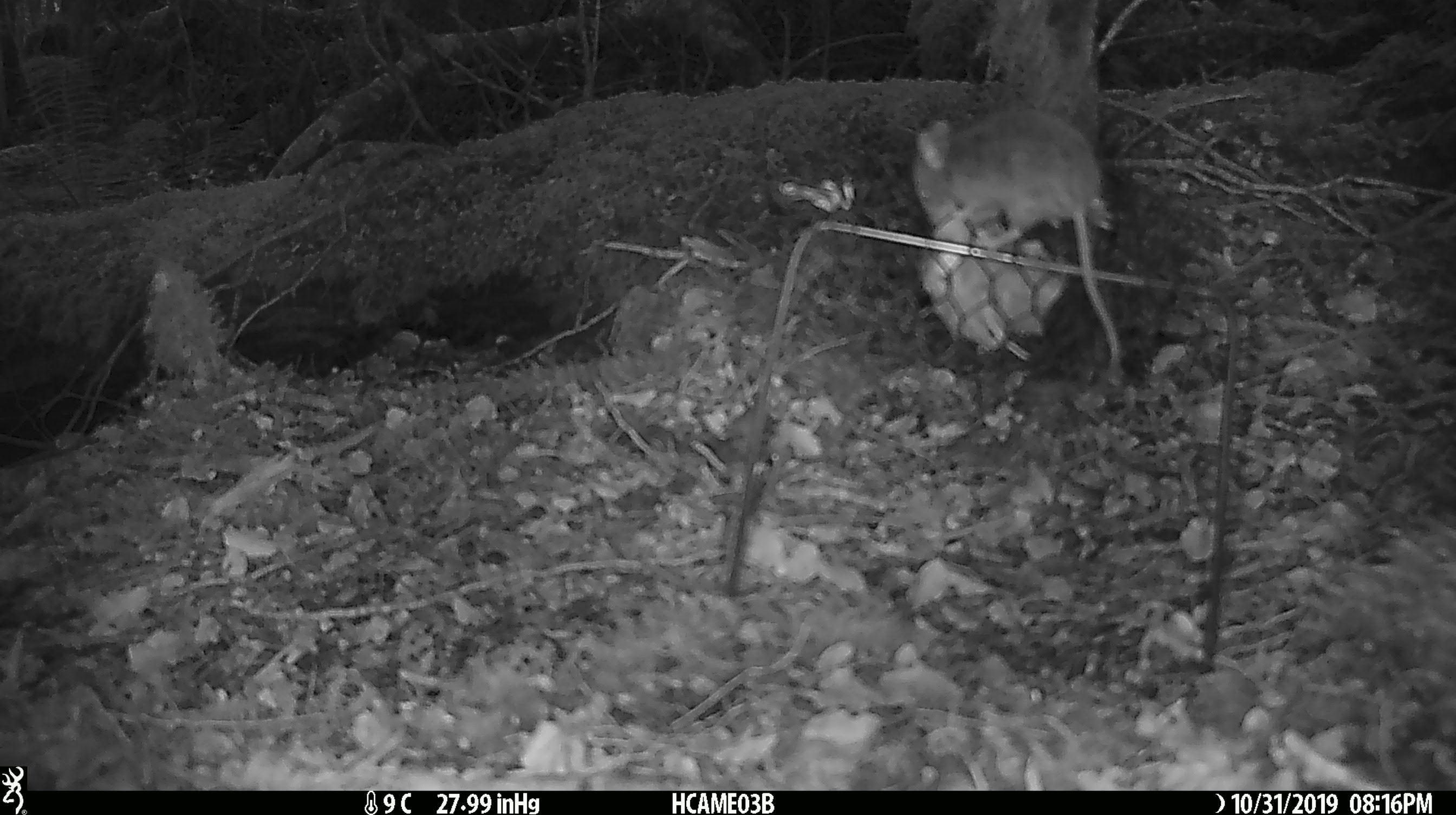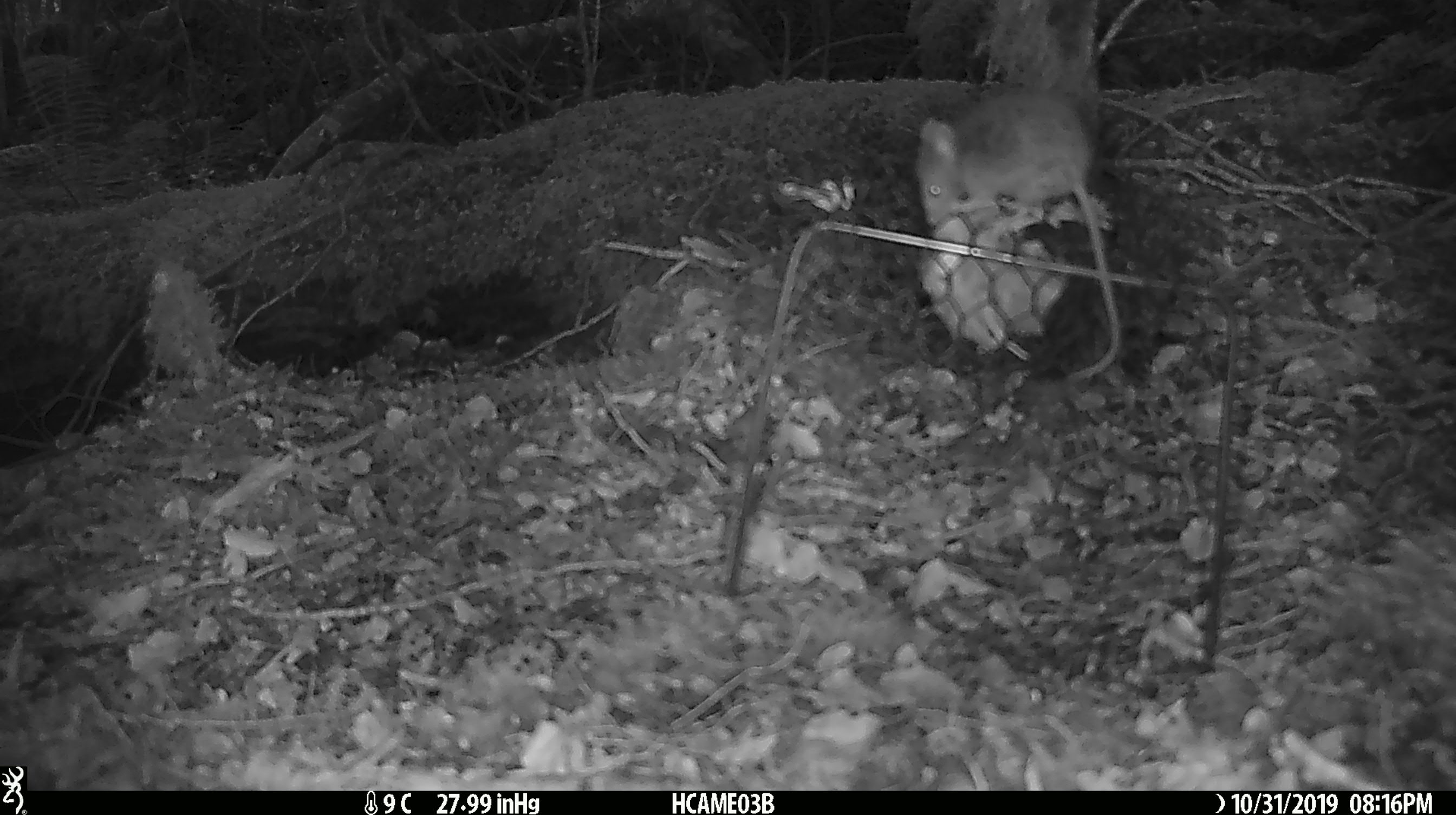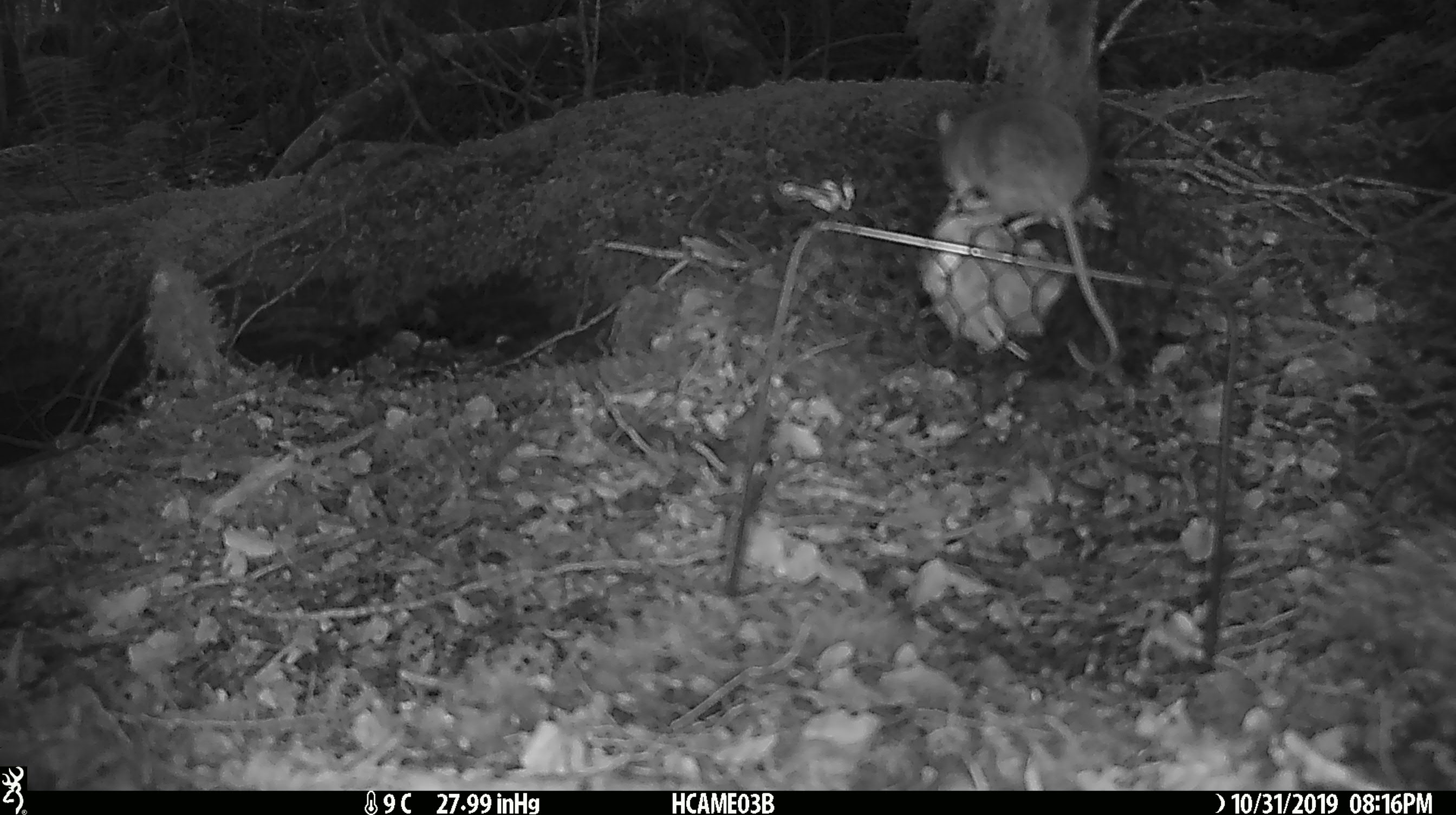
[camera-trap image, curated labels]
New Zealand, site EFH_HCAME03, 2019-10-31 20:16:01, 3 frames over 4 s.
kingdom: Animalia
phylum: Chordata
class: Mammalia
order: Rodentia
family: Muridae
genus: Mus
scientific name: Mus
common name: mouse